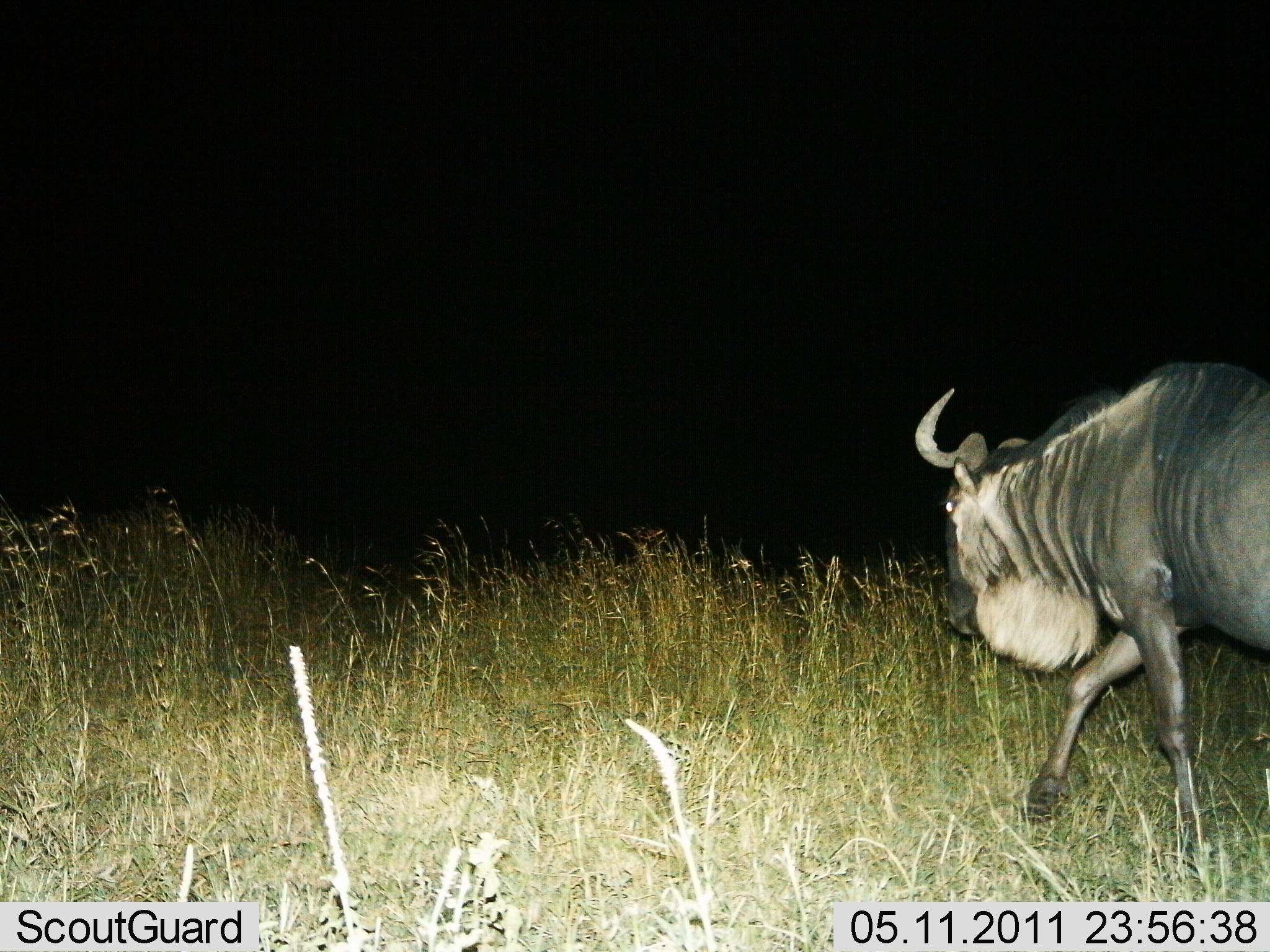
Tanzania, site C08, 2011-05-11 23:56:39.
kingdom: Animalia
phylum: Chordata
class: Mammalia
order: Artiodactyla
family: Bovidae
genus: Connochaetes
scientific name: Connochaetes taurinus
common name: blue wildebeest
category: wildebeest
Wildebeest (blue wildebeest) (Connochaetes taurinus), count 1. Behavior (volunteer vote fractions): standing 18%, resting 0%, moving 82%, interacting 0%. Young present (vote fraction): 0%. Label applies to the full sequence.